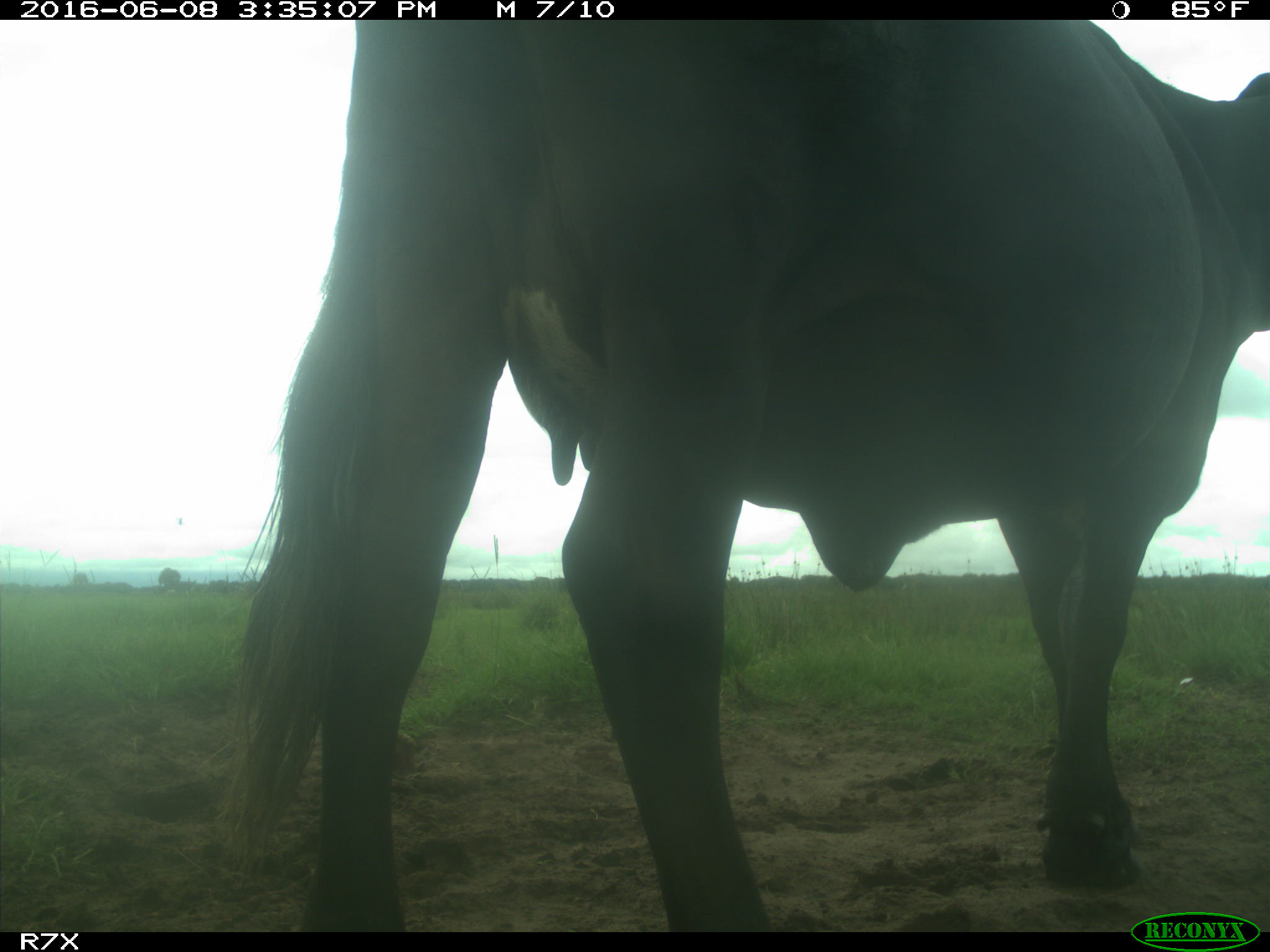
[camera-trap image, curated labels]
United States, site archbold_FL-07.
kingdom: Animalia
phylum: Chordata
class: Mammalia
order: Artiodactyla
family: Bovidae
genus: Bos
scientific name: Bos taurus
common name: domestic cow